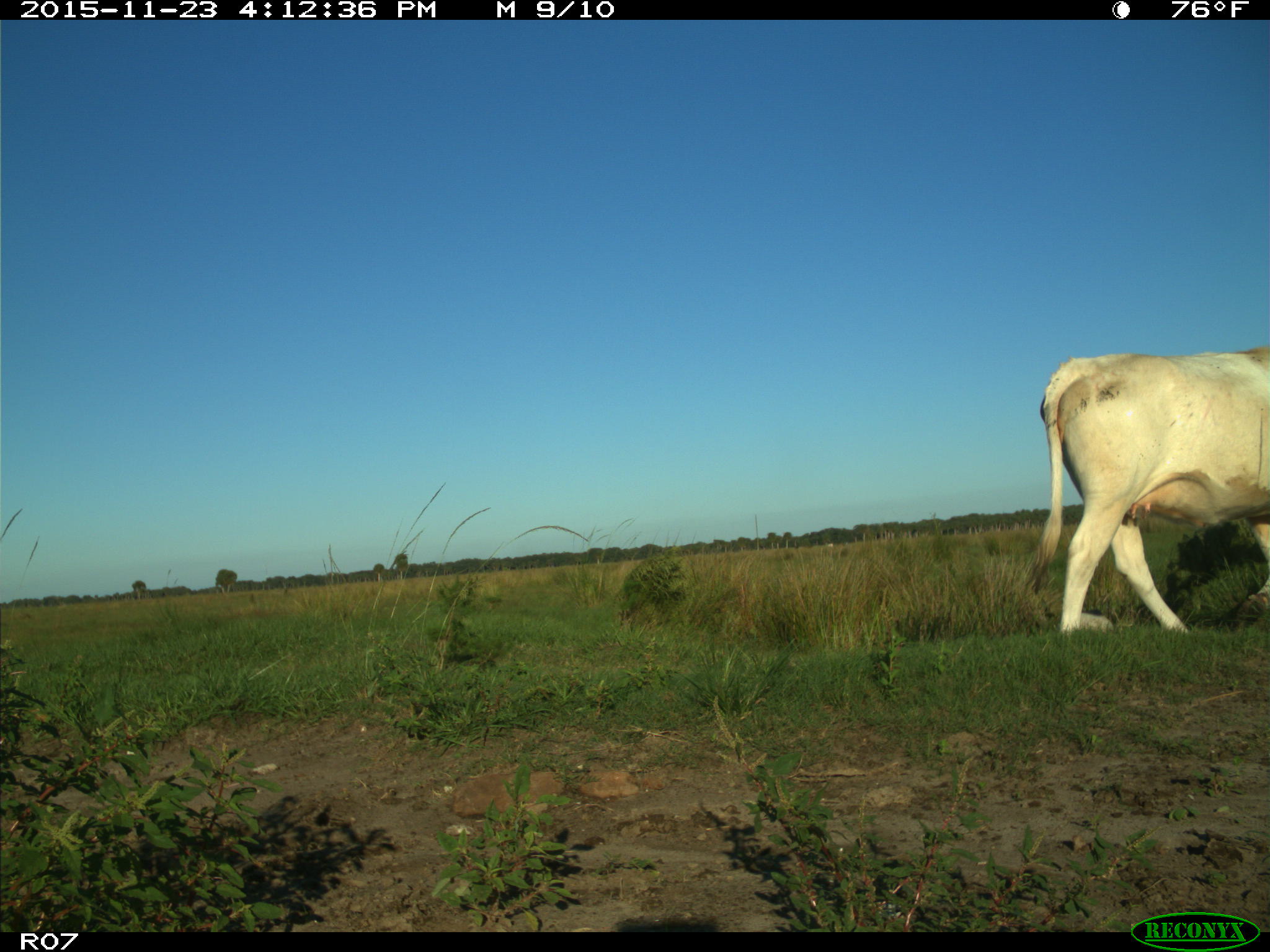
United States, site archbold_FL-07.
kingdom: Animalia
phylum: Chordata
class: Mammalia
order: Artiodactyla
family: Bovidae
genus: Bos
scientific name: Bos taurus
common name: domestic cow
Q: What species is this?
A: Bos taurus (domestic cow).